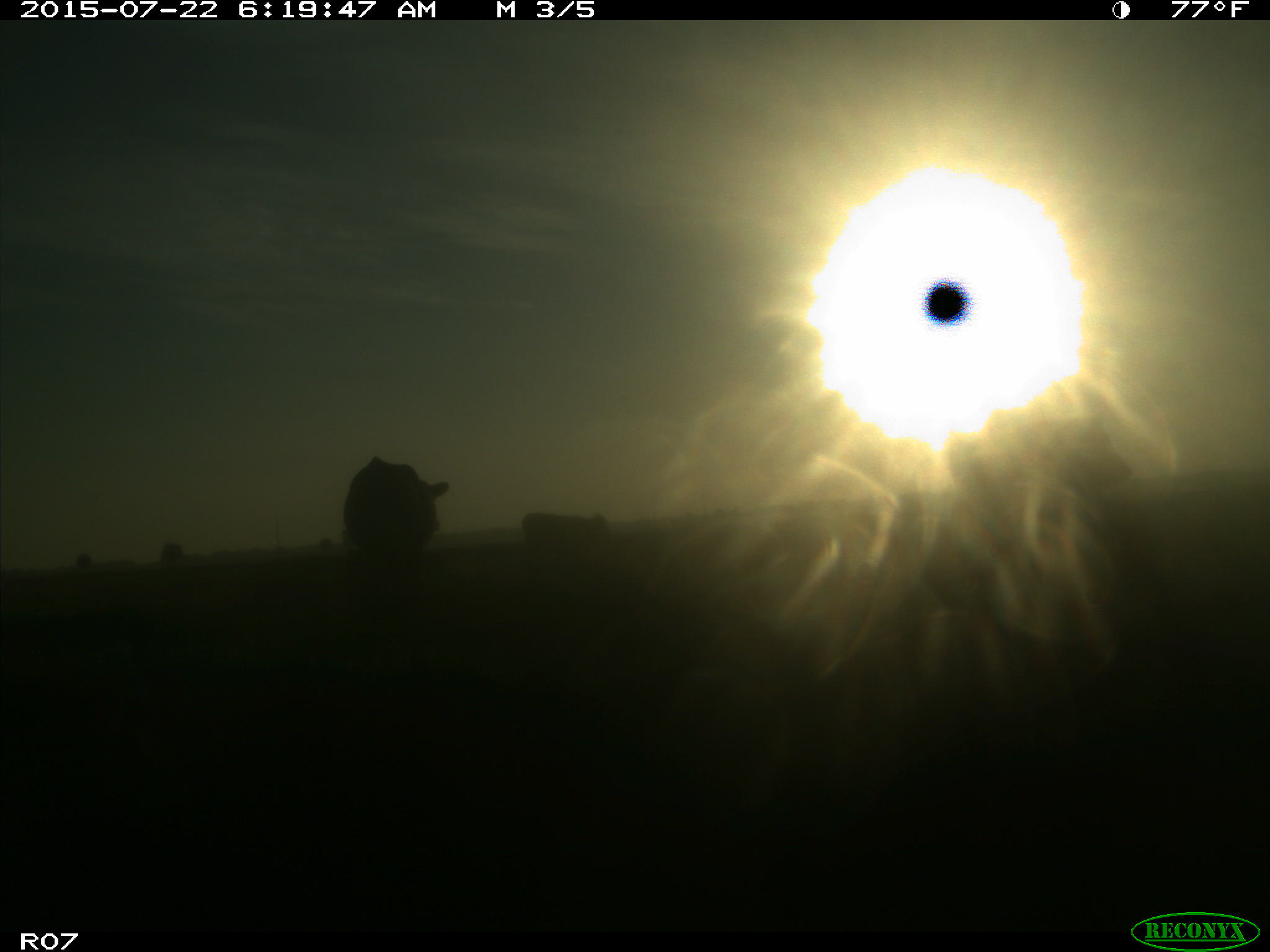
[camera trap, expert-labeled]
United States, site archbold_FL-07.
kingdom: Animalia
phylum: Chordata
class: Mammalia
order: Carnivora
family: Procyonidae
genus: Procyon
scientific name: Procyon lotor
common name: common raccoon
Procyon lotor (common raccoon).